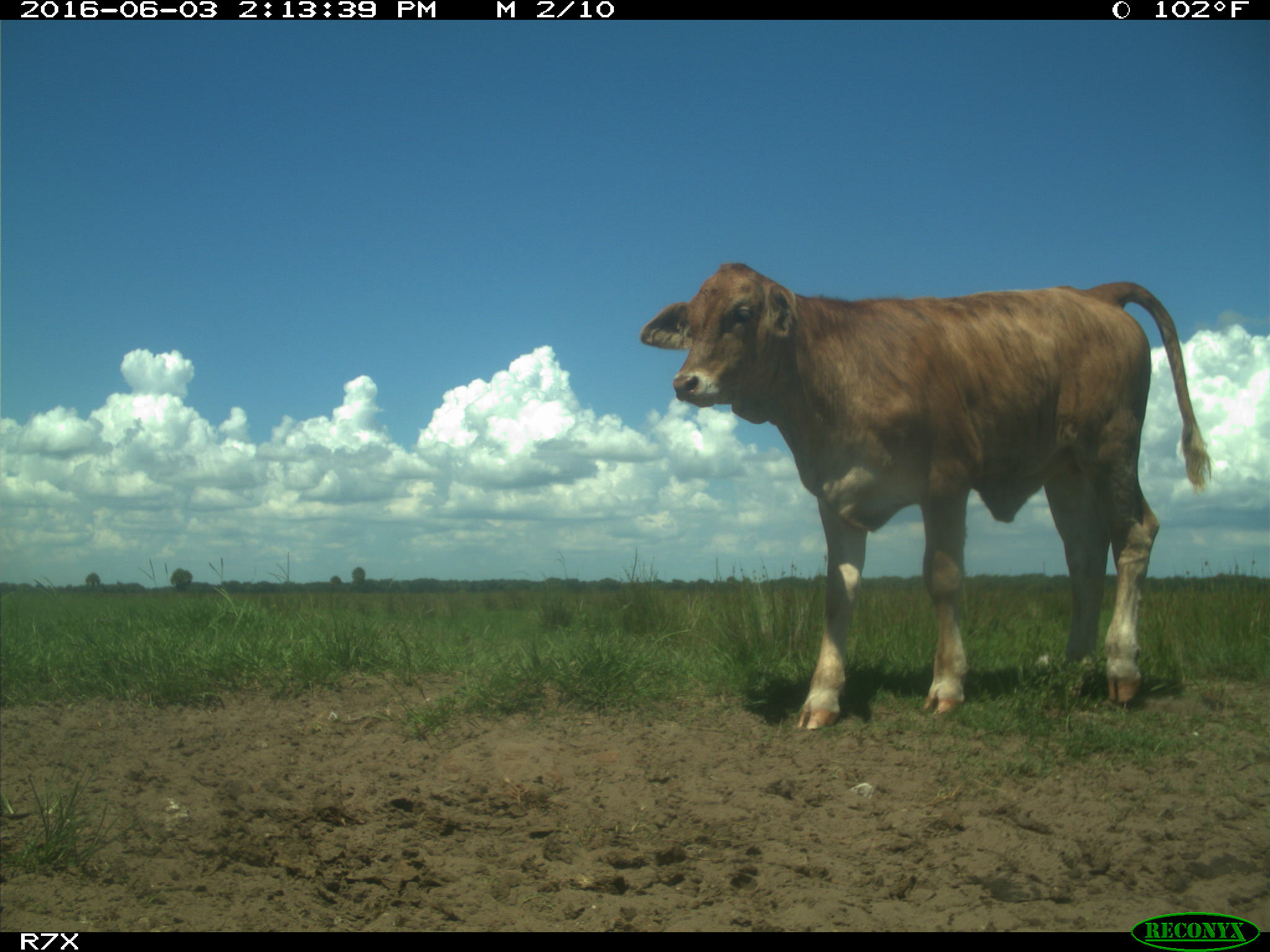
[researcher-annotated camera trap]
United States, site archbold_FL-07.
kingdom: Animalia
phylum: Chordata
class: Mammalia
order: Artiodactyla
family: Bovidae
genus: Bos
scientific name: Bos taurus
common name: domestic cow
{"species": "Bos taurus (domestic cow)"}